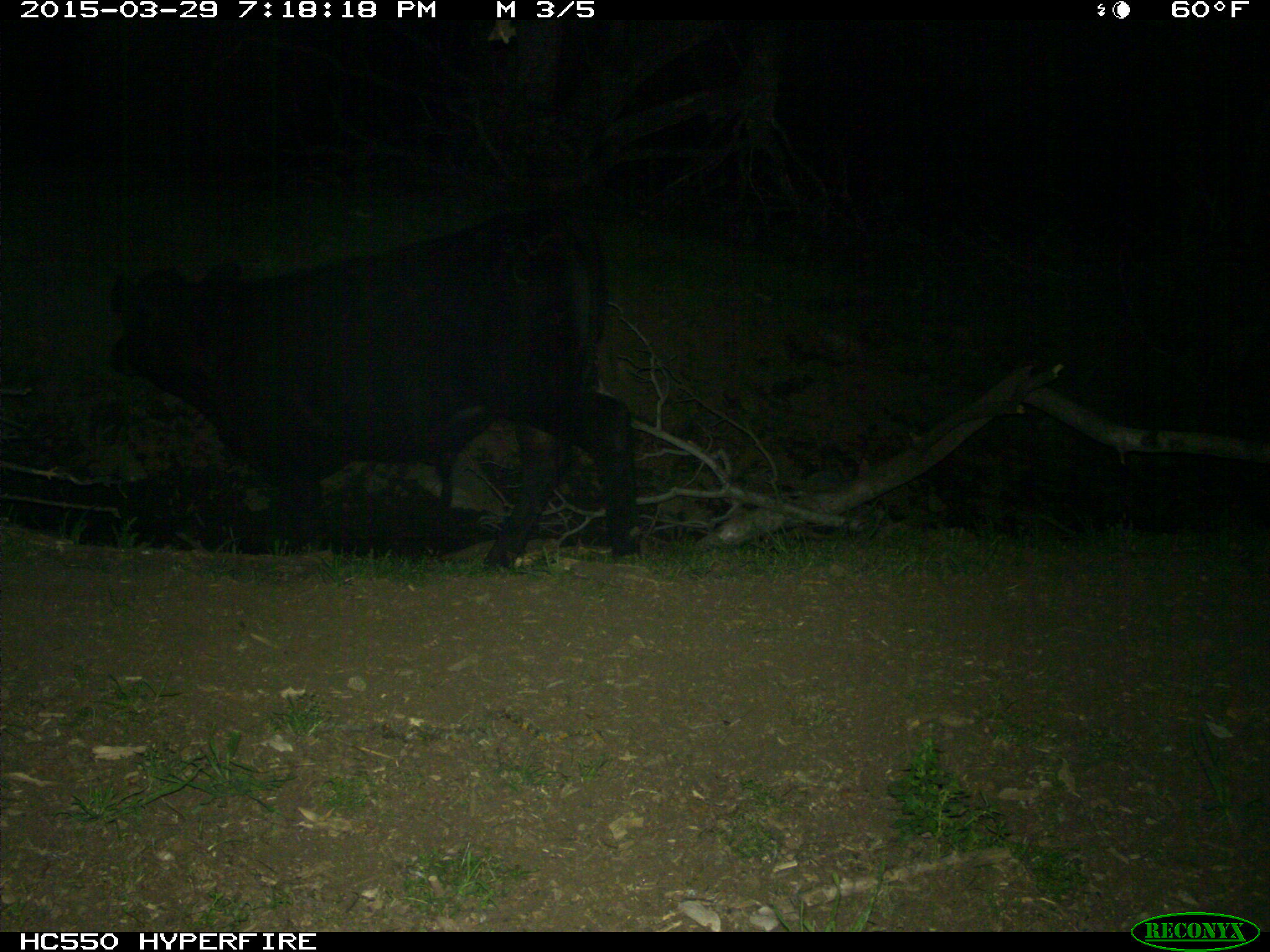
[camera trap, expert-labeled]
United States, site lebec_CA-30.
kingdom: Animalia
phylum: Chordata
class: Mammalia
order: Artiodactyla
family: Bovidae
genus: Bos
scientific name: Bos taurus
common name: domestic cow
Bos taurus (domestic cow).